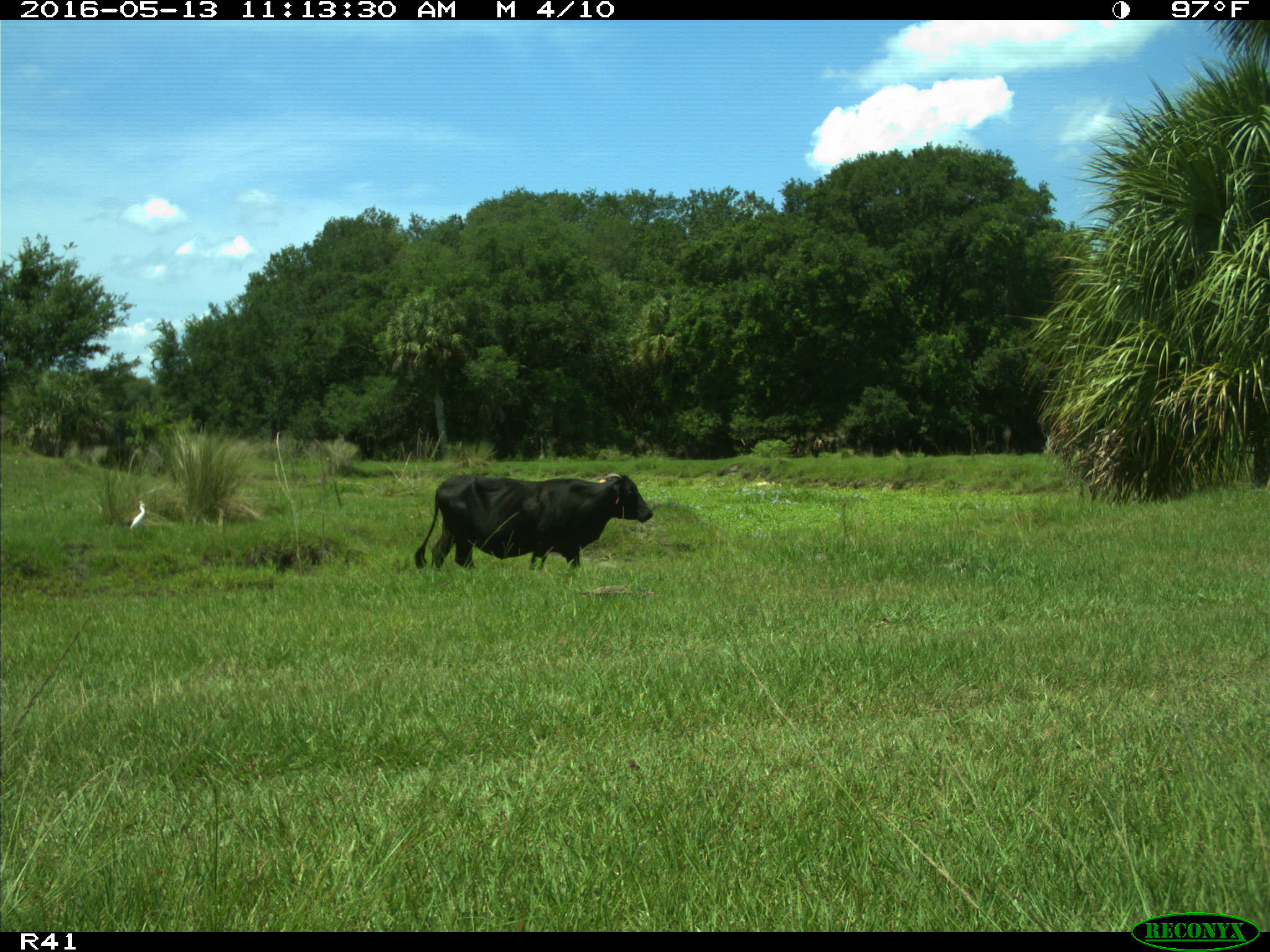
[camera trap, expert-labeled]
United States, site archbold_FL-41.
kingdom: Animalia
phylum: Chordata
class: Mammalia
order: Artiodactyla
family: Bovidae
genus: Bos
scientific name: Bos taurus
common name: domestic cow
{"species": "Bos taurus (domestic cow)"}